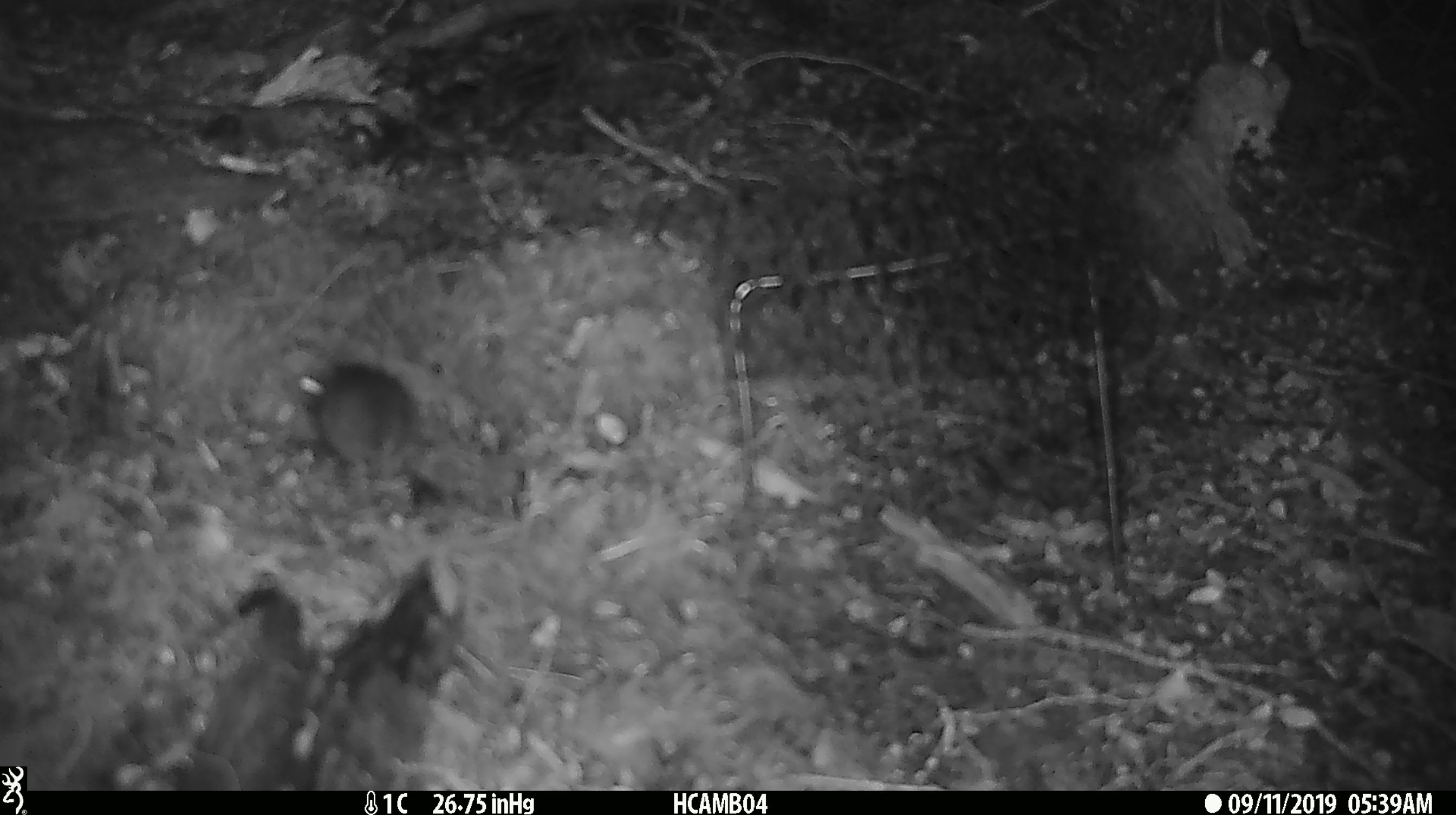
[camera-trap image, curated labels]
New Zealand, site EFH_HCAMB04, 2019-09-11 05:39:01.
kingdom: Animalia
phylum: Chordata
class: Mammalia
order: Rodentia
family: Muridae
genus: Mus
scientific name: Mus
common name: mouse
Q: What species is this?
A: Mouse (Mus).